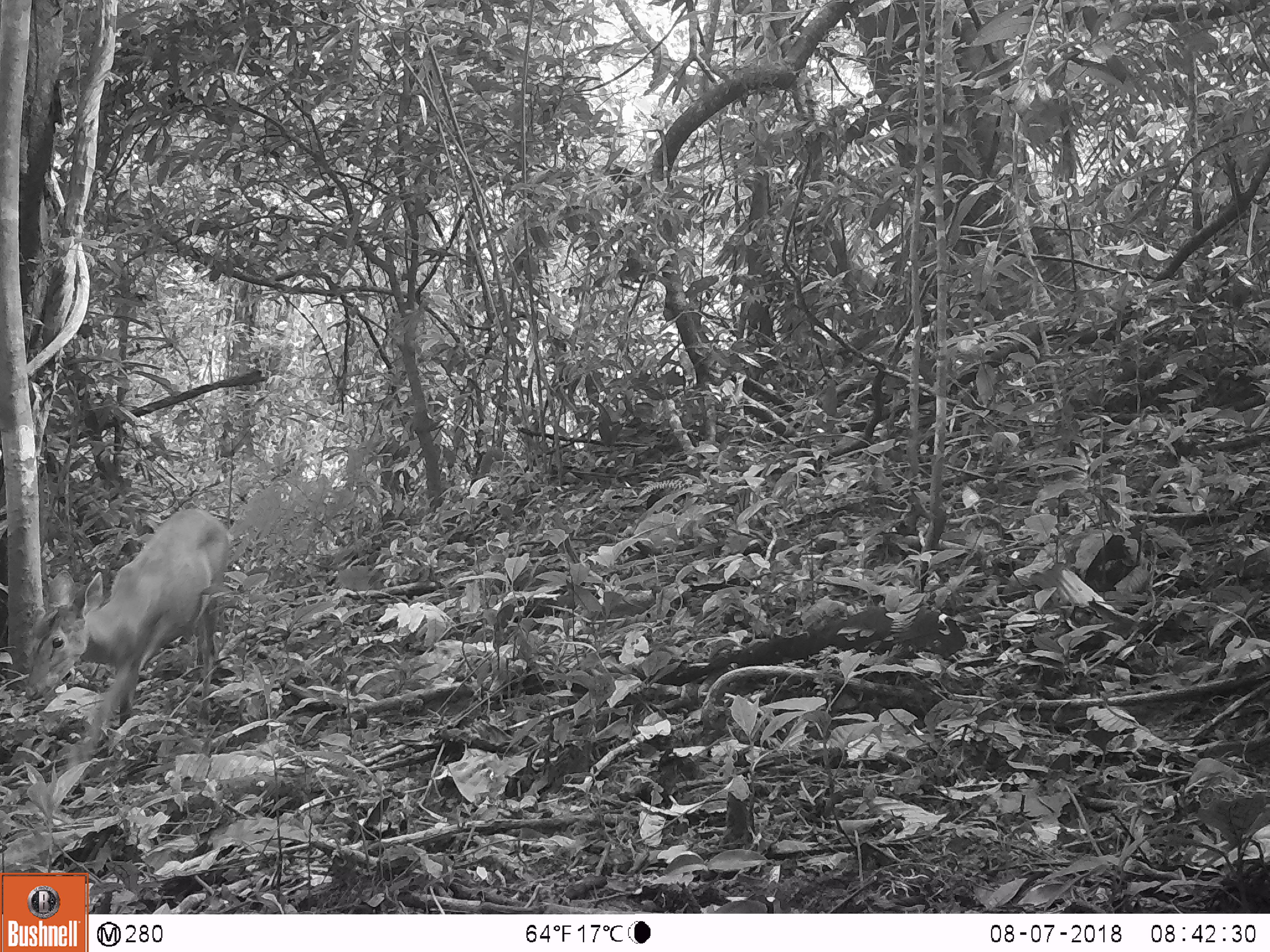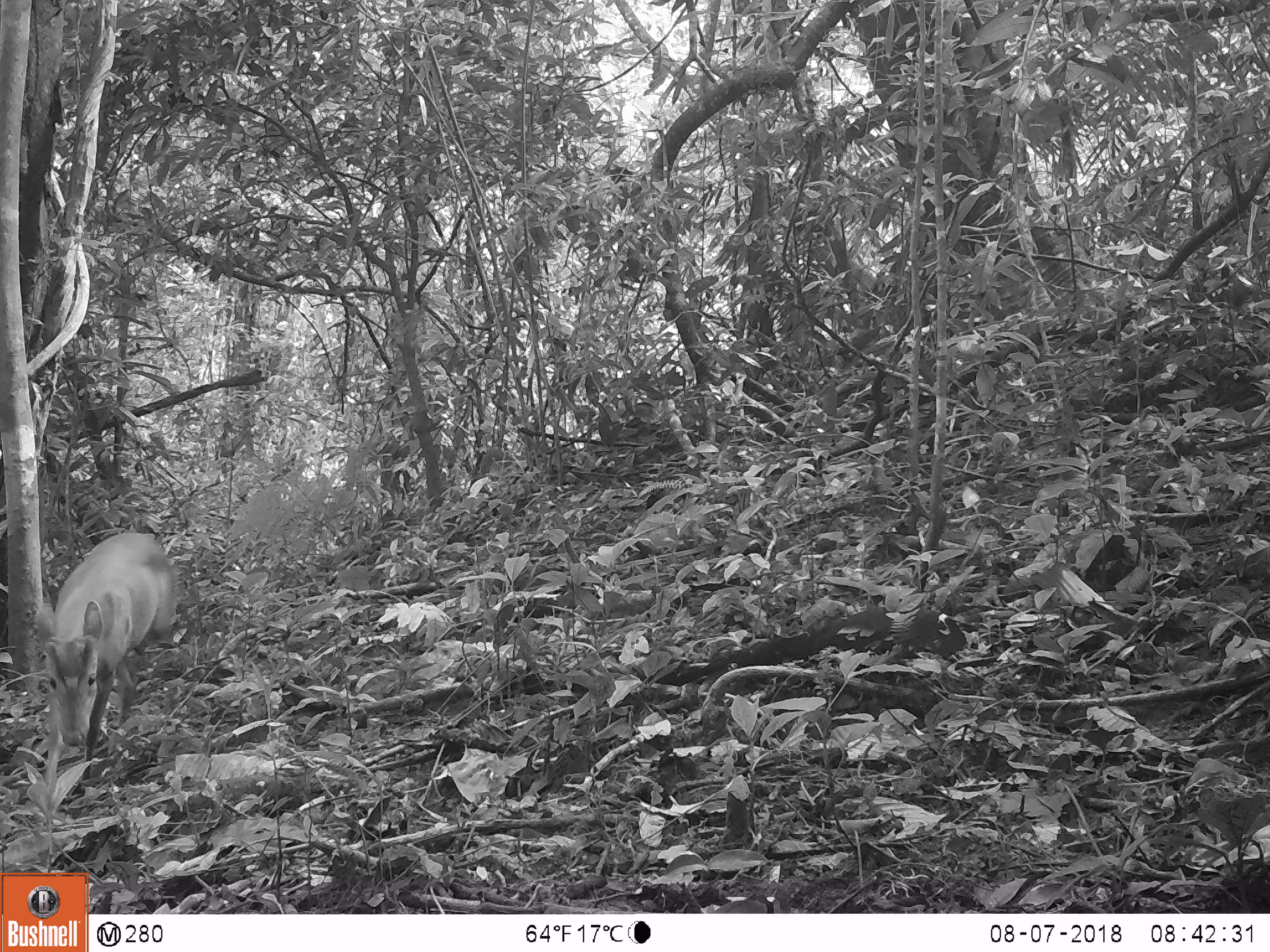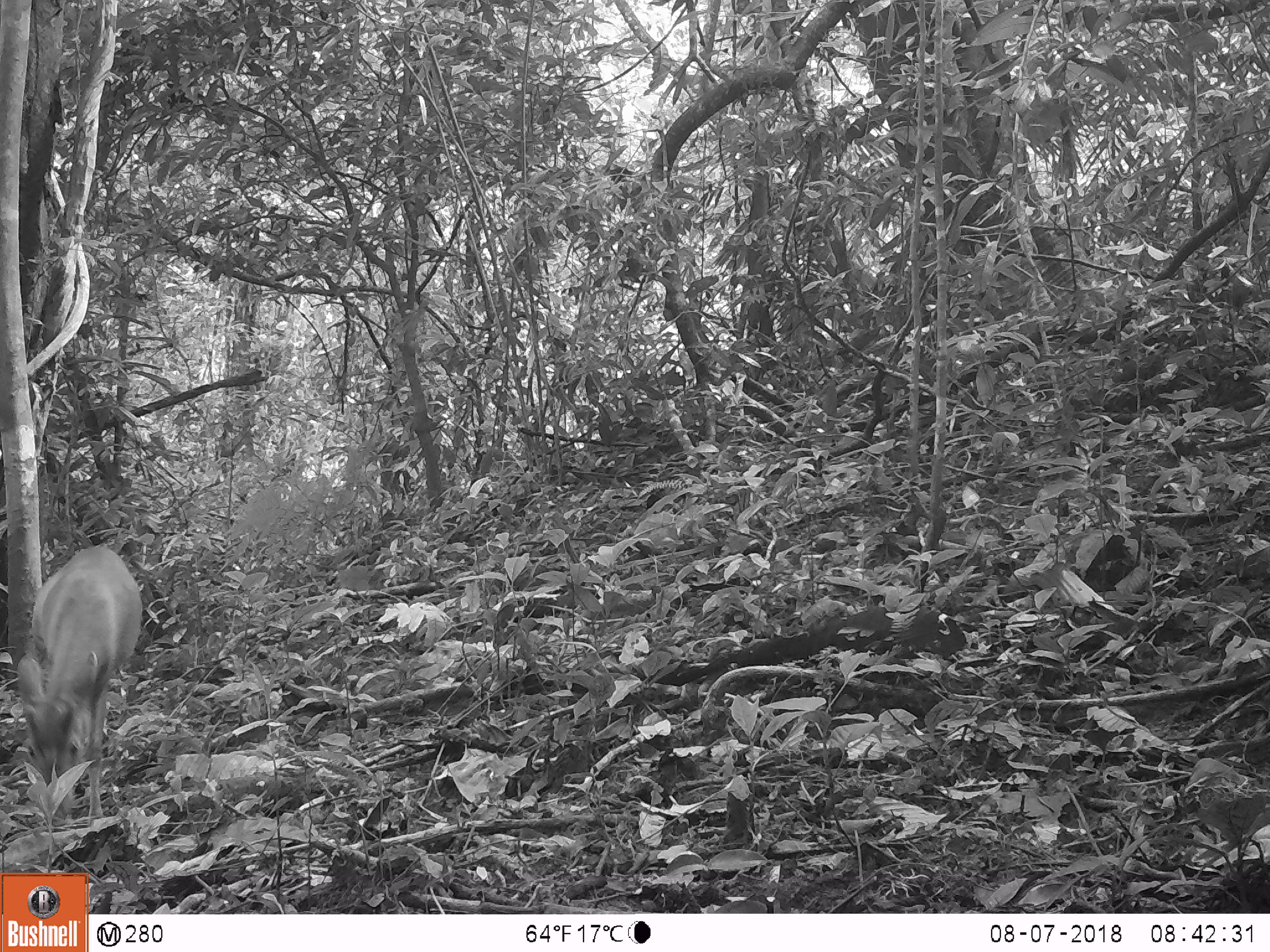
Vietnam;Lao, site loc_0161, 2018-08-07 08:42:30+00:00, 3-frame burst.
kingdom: Animalia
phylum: Chordata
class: Mammalia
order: Artiodactyla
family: Cervidae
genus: Muntiacus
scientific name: Muntiacus vuquangensis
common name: large-antlered muntjac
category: large antlered muntjac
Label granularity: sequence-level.